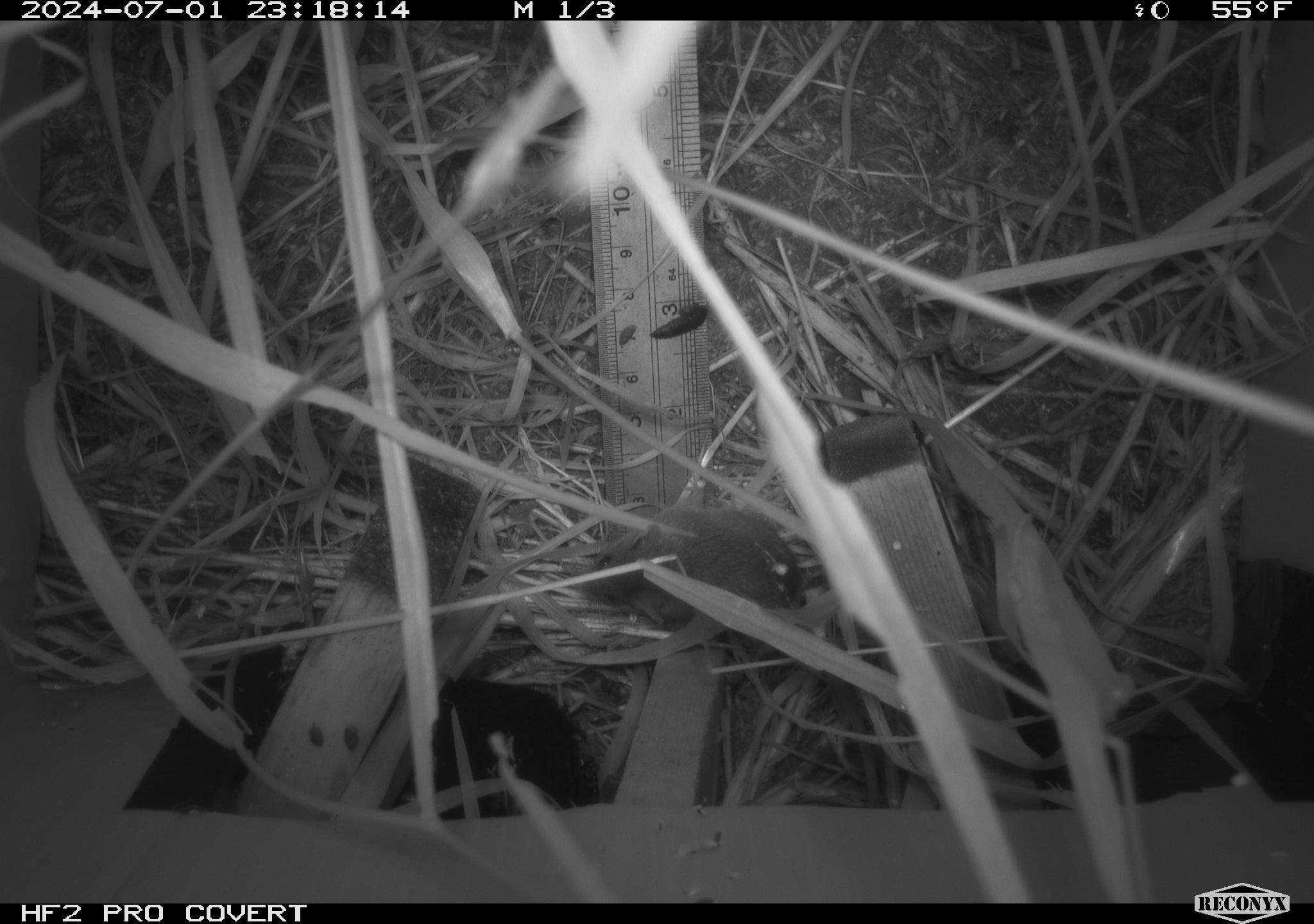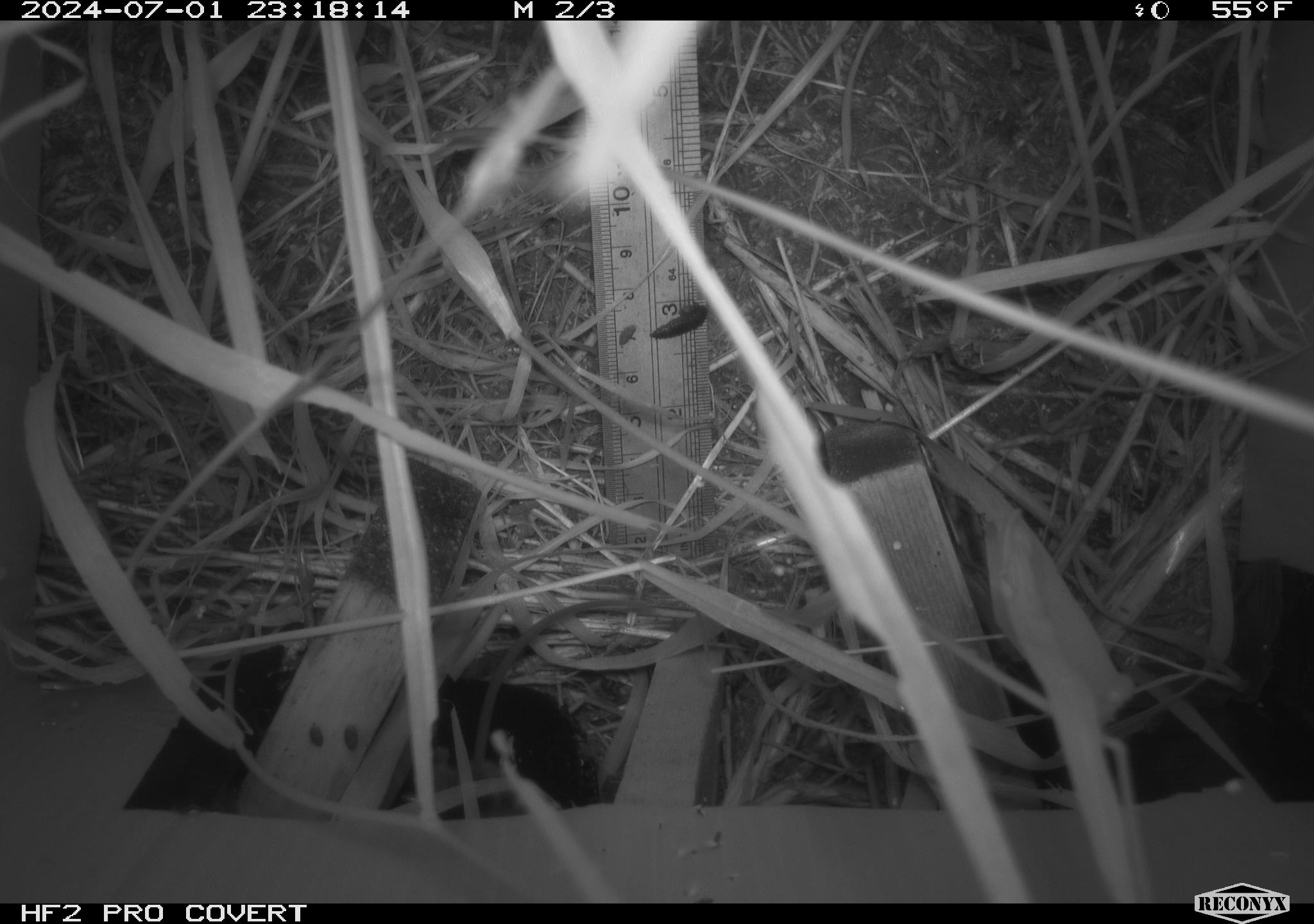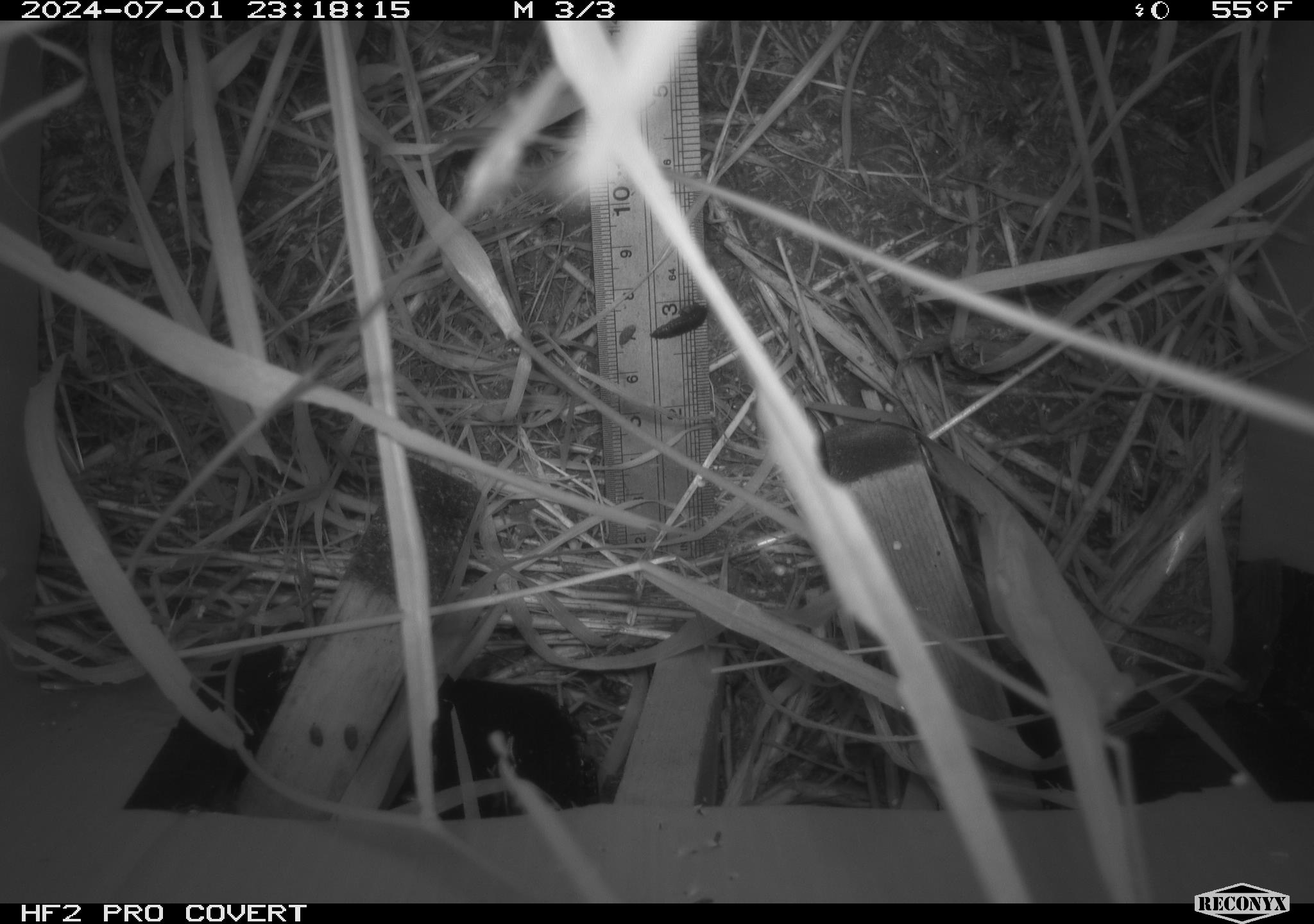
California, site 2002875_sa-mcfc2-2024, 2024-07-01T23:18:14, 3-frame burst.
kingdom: Animalia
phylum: Chordata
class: Mammalia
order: Rodentia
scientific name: Rodentia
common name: rodent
Rodent (Rodentia).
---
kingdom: Animalia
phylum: Arthropoda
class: Insecta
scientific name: Insecta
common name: insect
Insect (Insecta).